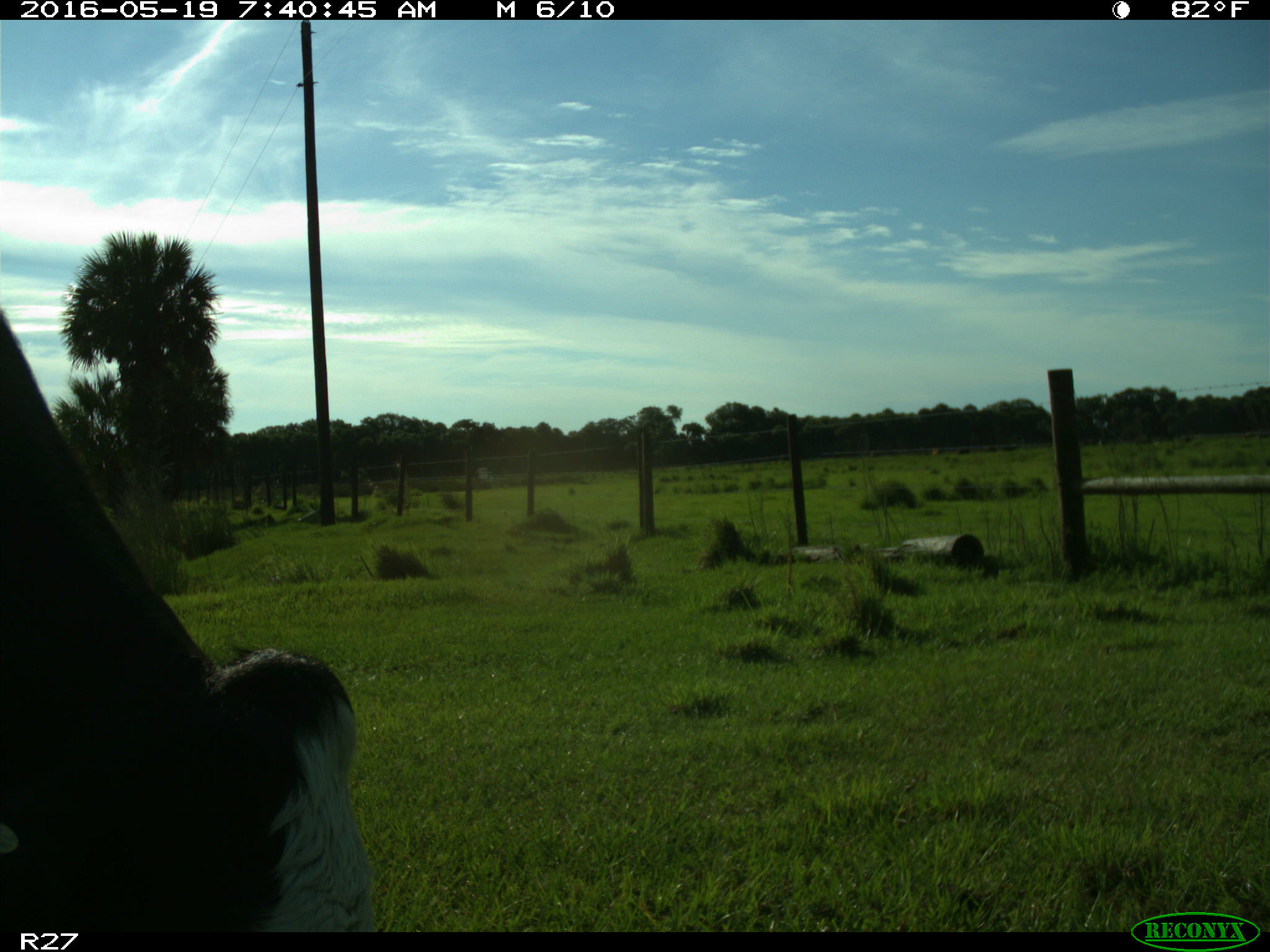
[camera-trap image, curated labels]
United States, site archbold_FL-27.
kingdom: Animalia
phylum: Chordata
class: Mammalia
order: Artiodactyla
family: Bovidae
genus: Bos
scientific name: Bos taurus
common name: domestic cow